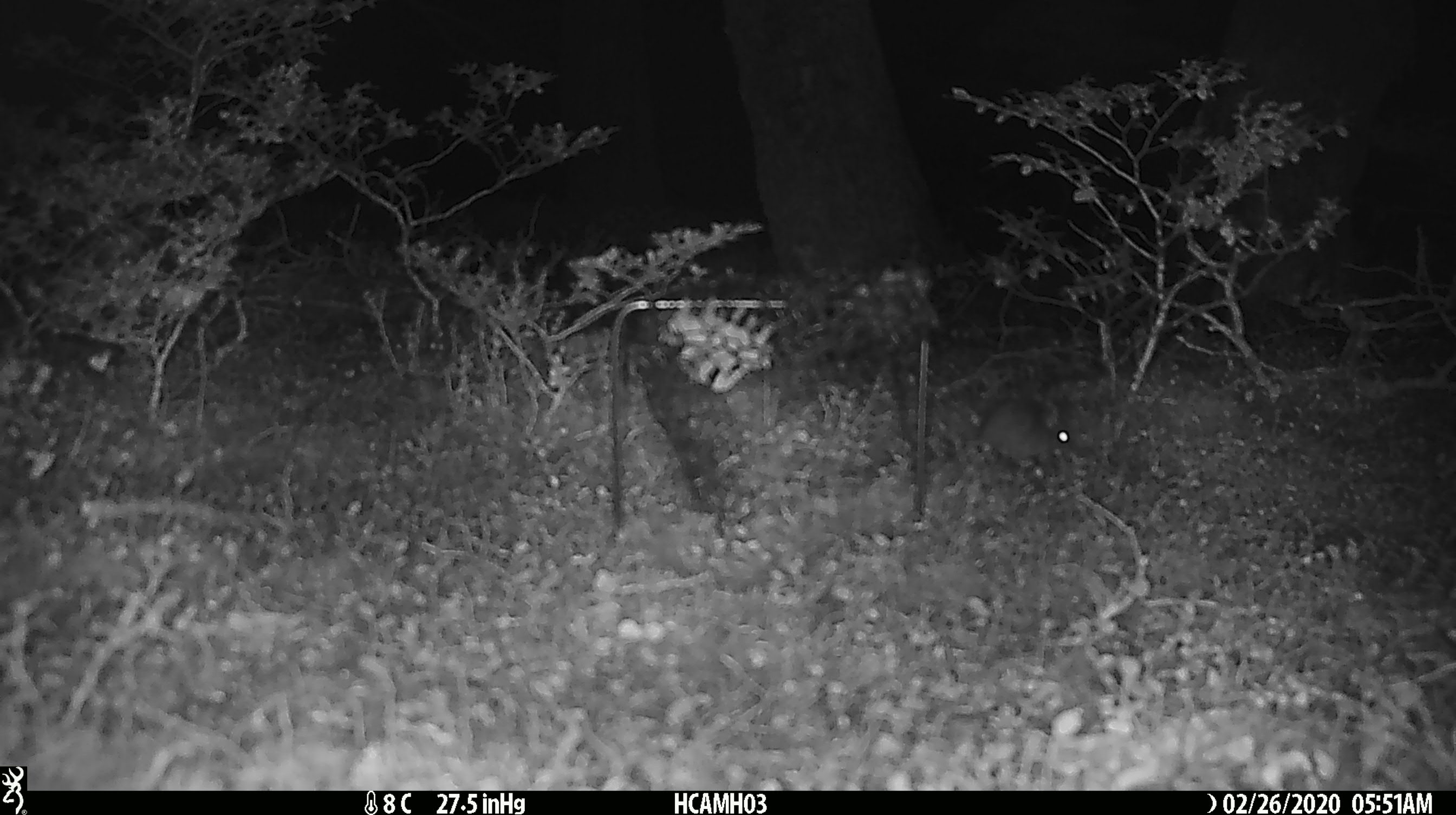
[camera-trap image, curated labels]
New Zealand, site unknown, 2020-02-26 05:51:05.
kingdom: Animalia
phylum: Chordata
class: Mammalia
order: Rodentia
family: Muridae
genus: Mus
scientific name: Mus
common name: mouse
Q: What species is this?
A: Mouse (Mus).